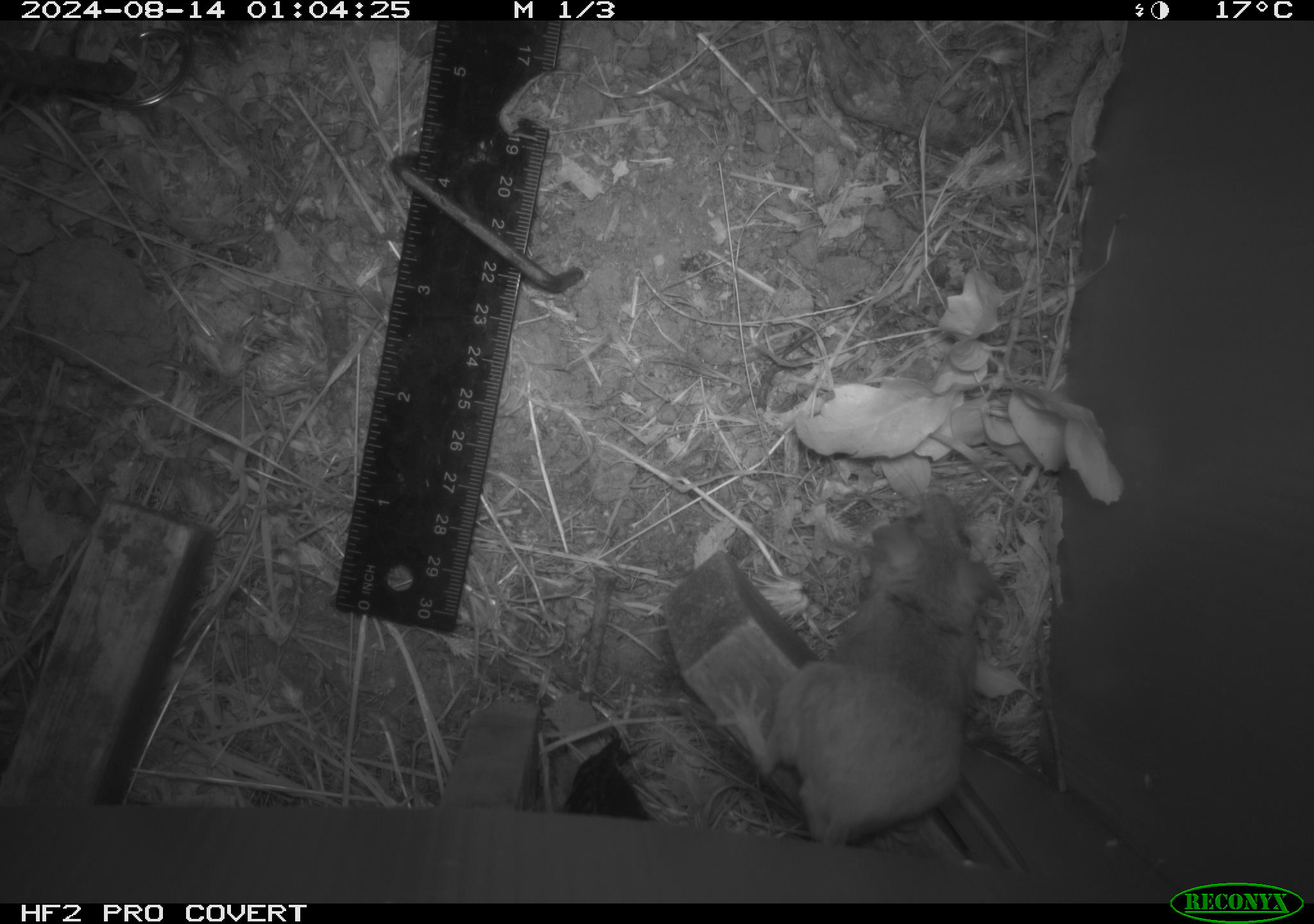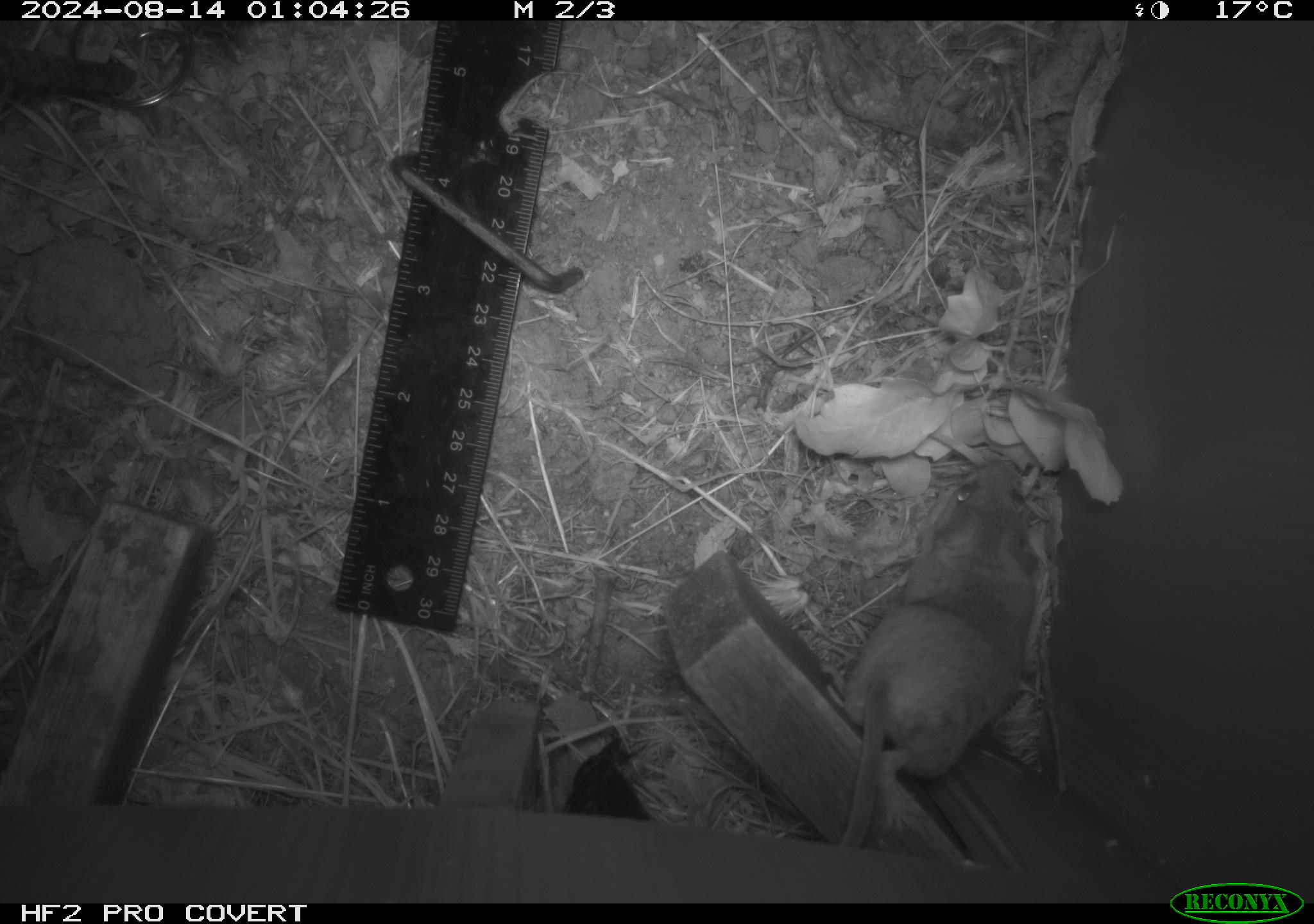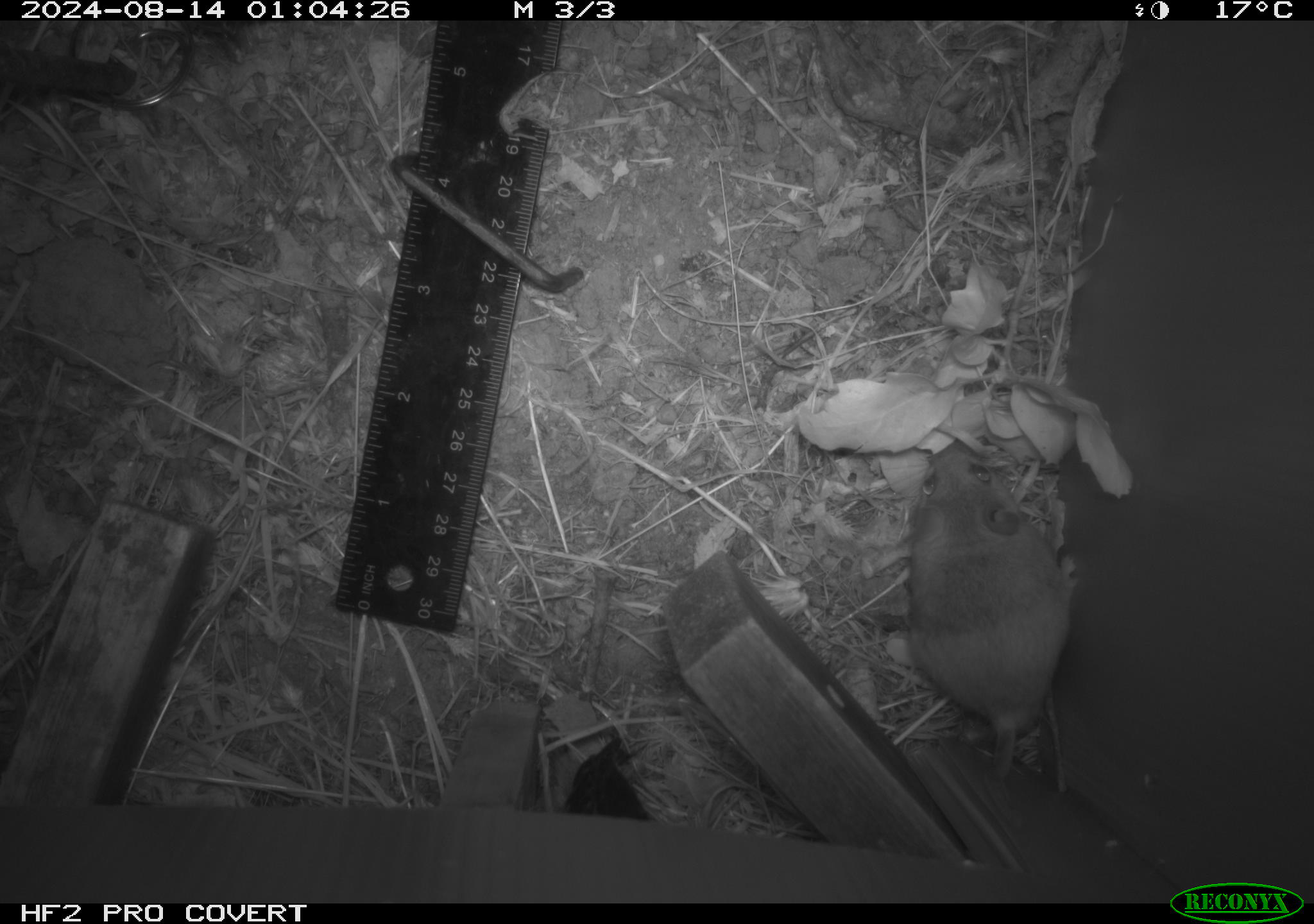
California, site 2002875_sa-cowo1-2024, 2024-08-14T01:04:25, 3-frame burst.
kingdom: Animalia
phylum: Chordata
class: Mammalia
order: Rodentia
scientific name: Rodentia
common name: mouse species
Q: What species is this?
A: Mouse species (Rodentia).